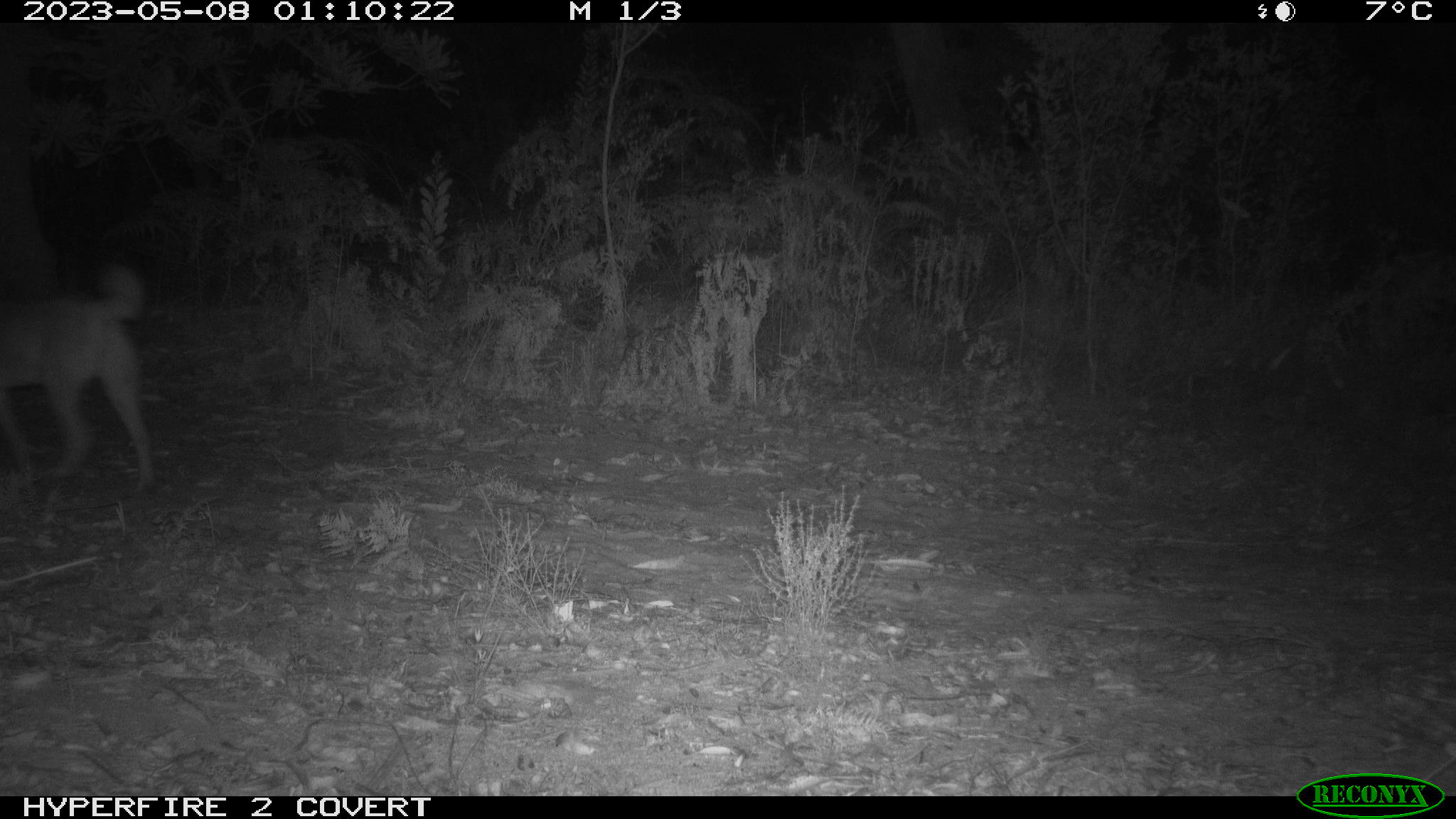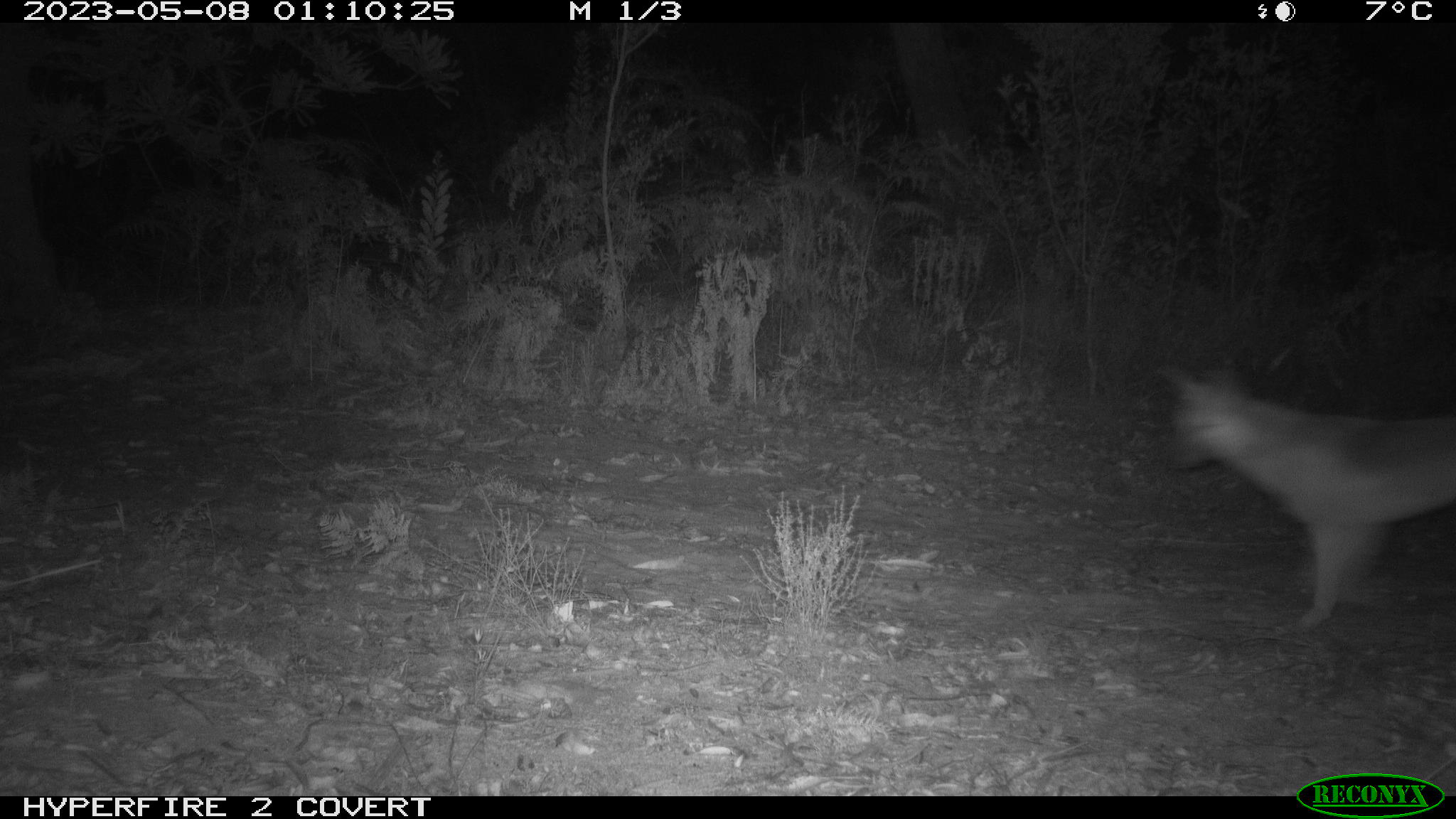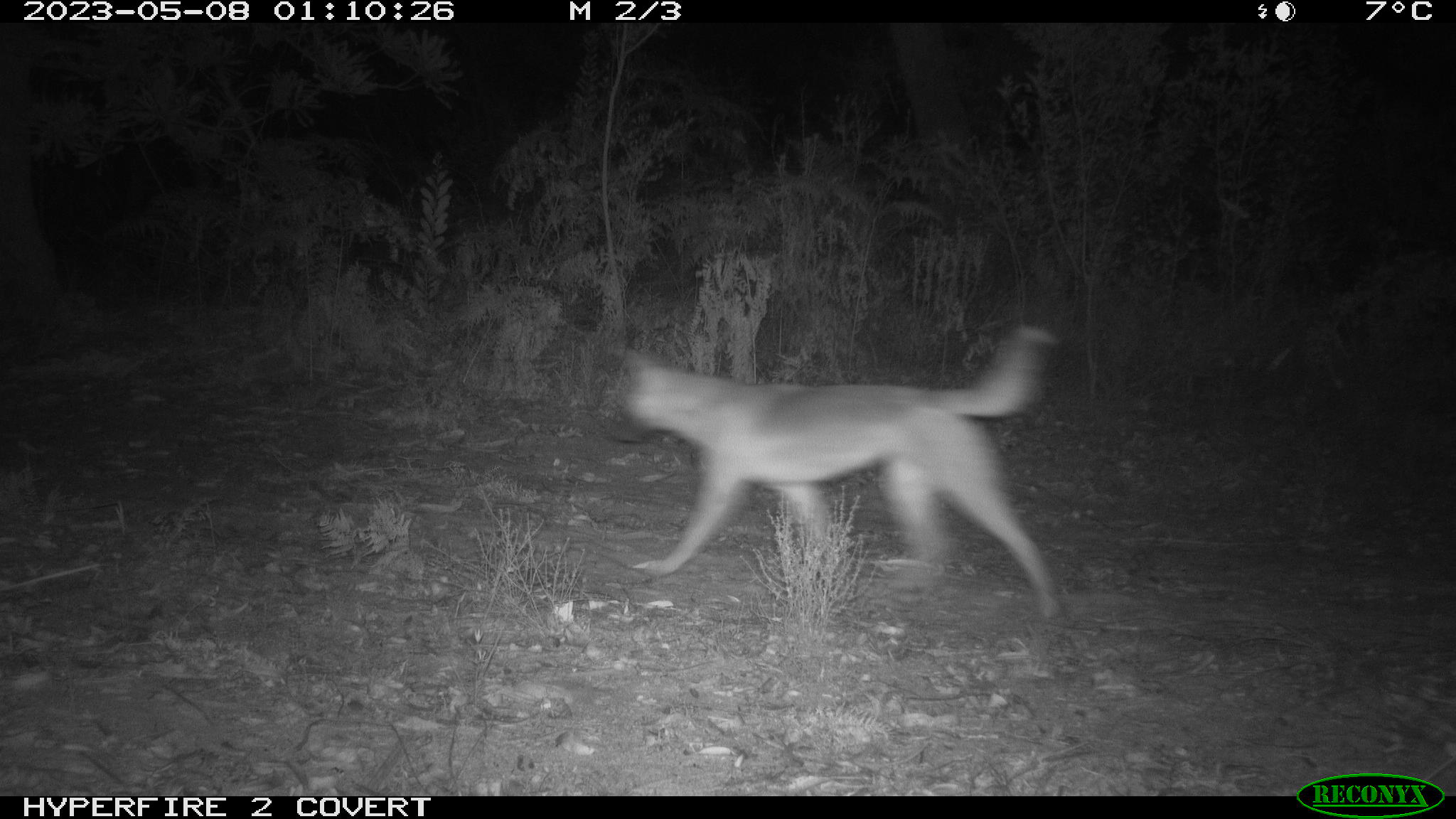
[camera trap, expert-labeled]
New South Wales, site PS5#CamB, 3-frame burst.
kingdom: Animalia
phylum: Chordata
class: Mammalia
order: Carnivora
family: Canidae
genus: Canis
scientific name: Canis familiaris dingo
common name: dingo